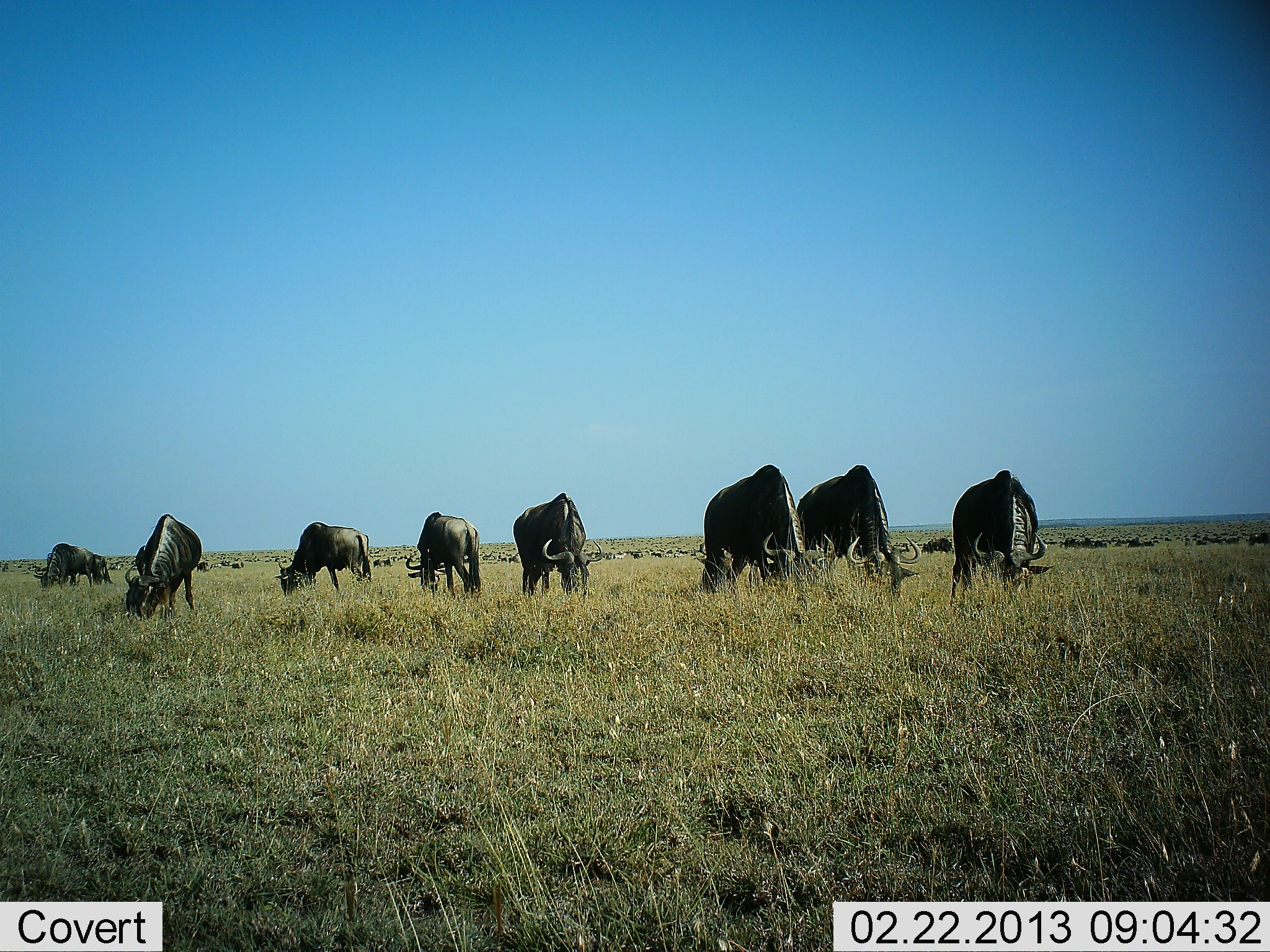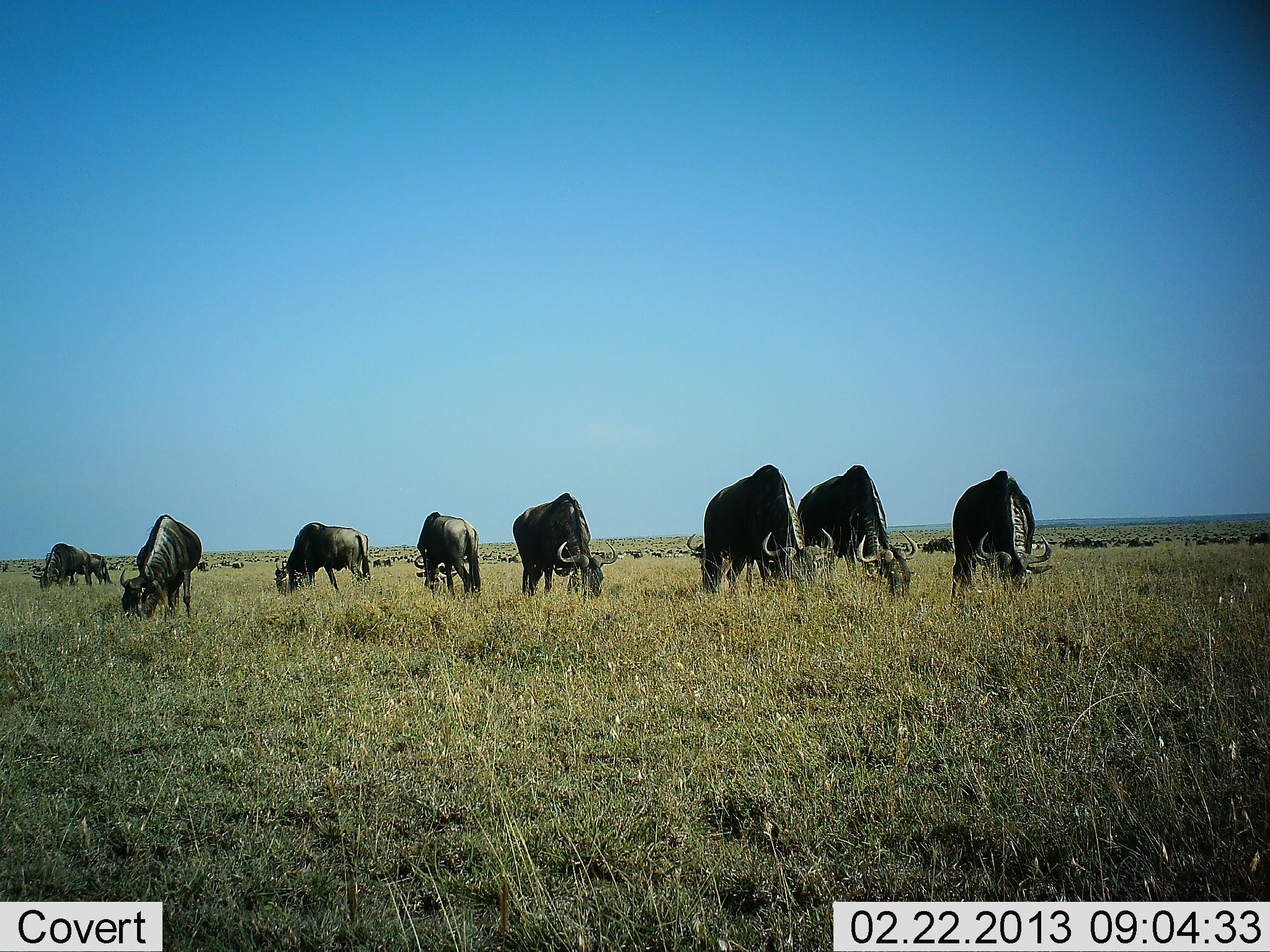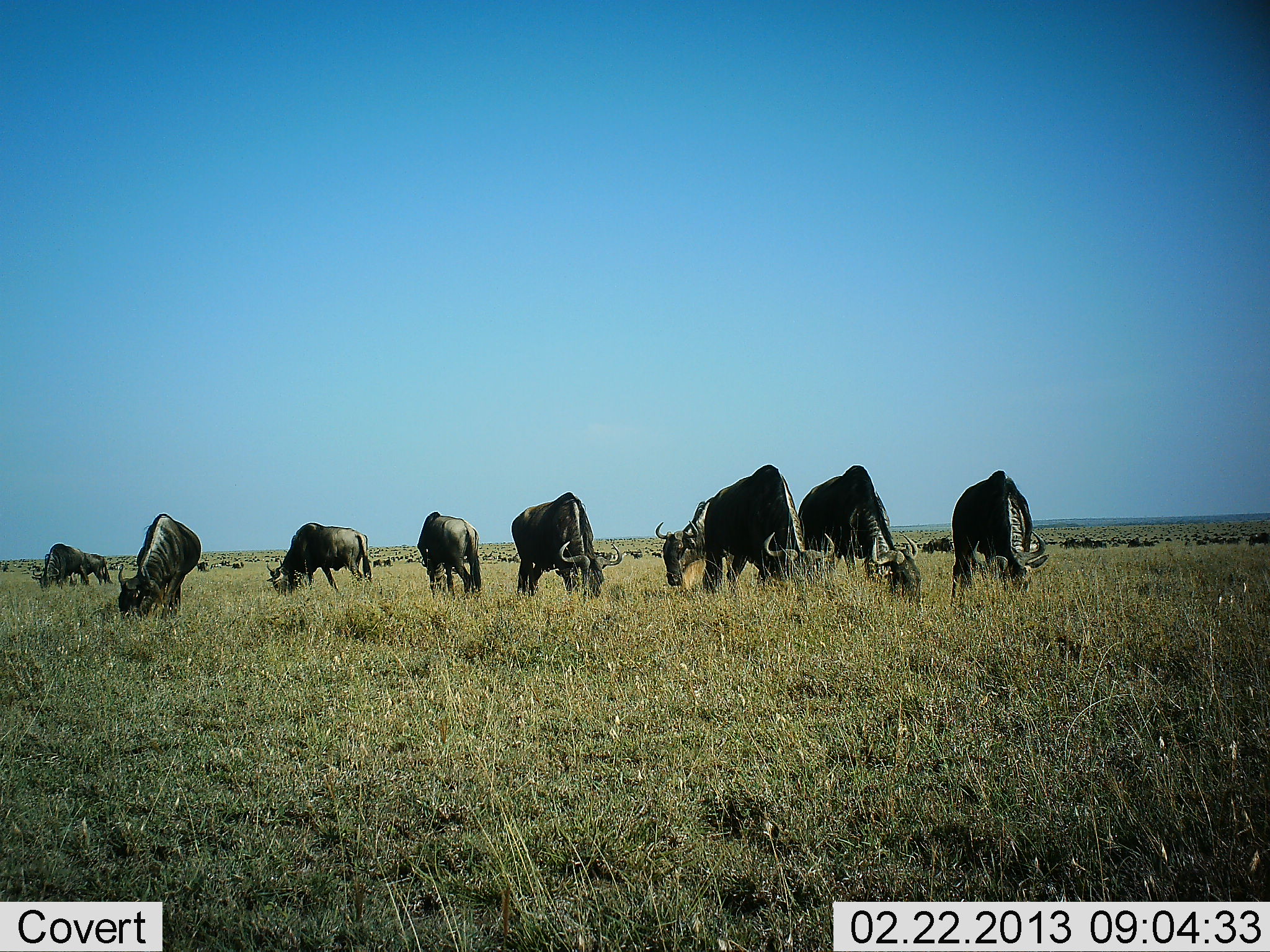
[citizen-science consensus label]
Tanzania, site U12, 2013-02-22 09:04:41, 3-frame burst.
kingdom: Animalia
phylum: Chordata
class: Mammalia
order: Artiodactyla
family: Bovidae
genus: Connochaetes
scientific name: Connochaetes taurinus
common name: blue wildebeest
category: wildebeest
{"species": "wildebeest (blue wildebeest) (Connochaetes taurinus)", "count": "9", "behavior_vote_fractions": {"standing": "17%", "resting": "0%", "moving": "4%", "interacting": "0%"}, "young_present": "0%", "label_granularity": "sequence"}